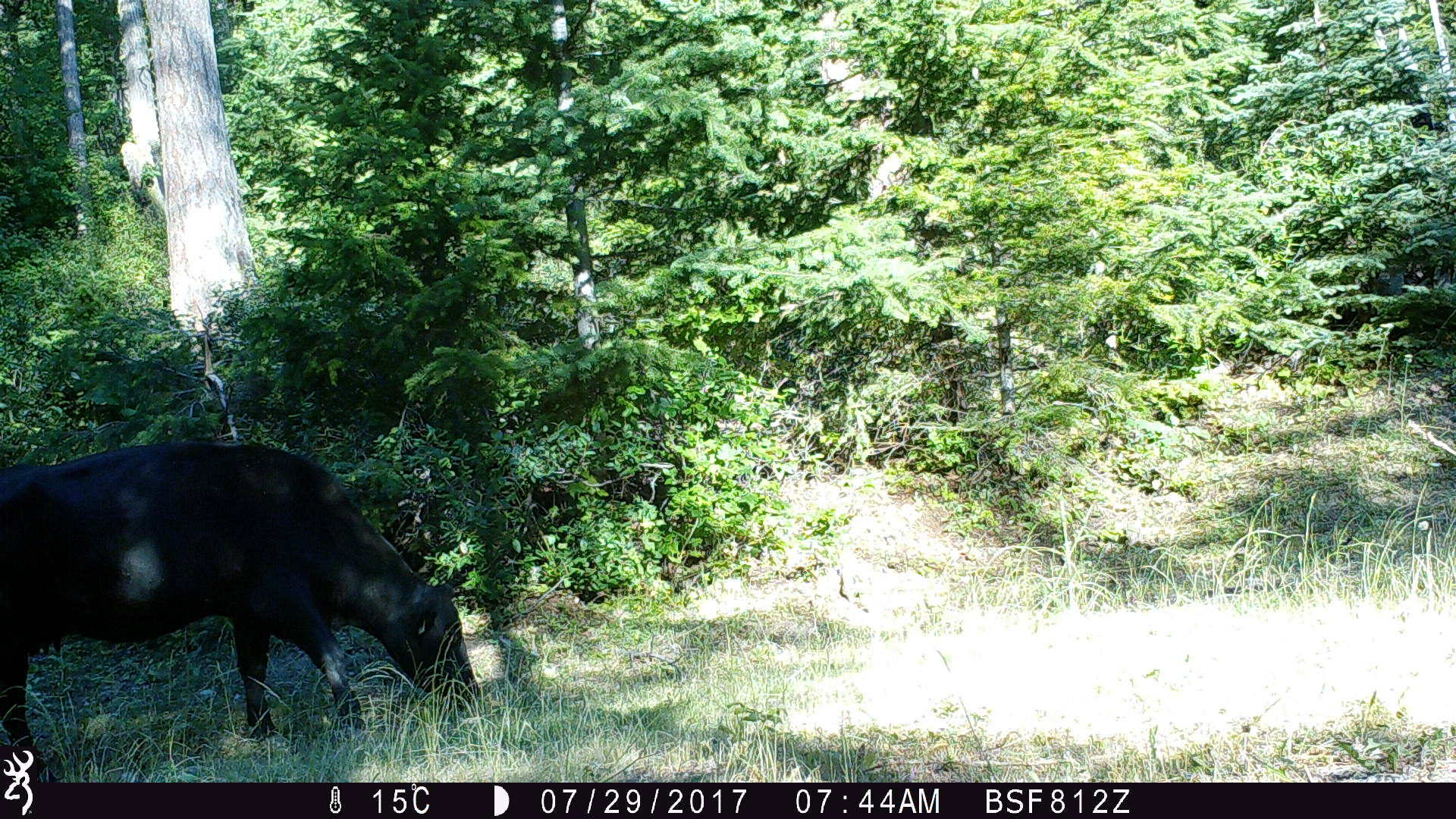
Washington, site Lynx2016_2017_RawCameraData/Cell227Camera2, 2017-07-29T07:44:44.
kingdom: Animalia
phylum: Chordata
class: Mammalia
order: Artiodactyla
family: Bovidae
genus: Bos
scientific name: Bos taurus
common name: domestic cattle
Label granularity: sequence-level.